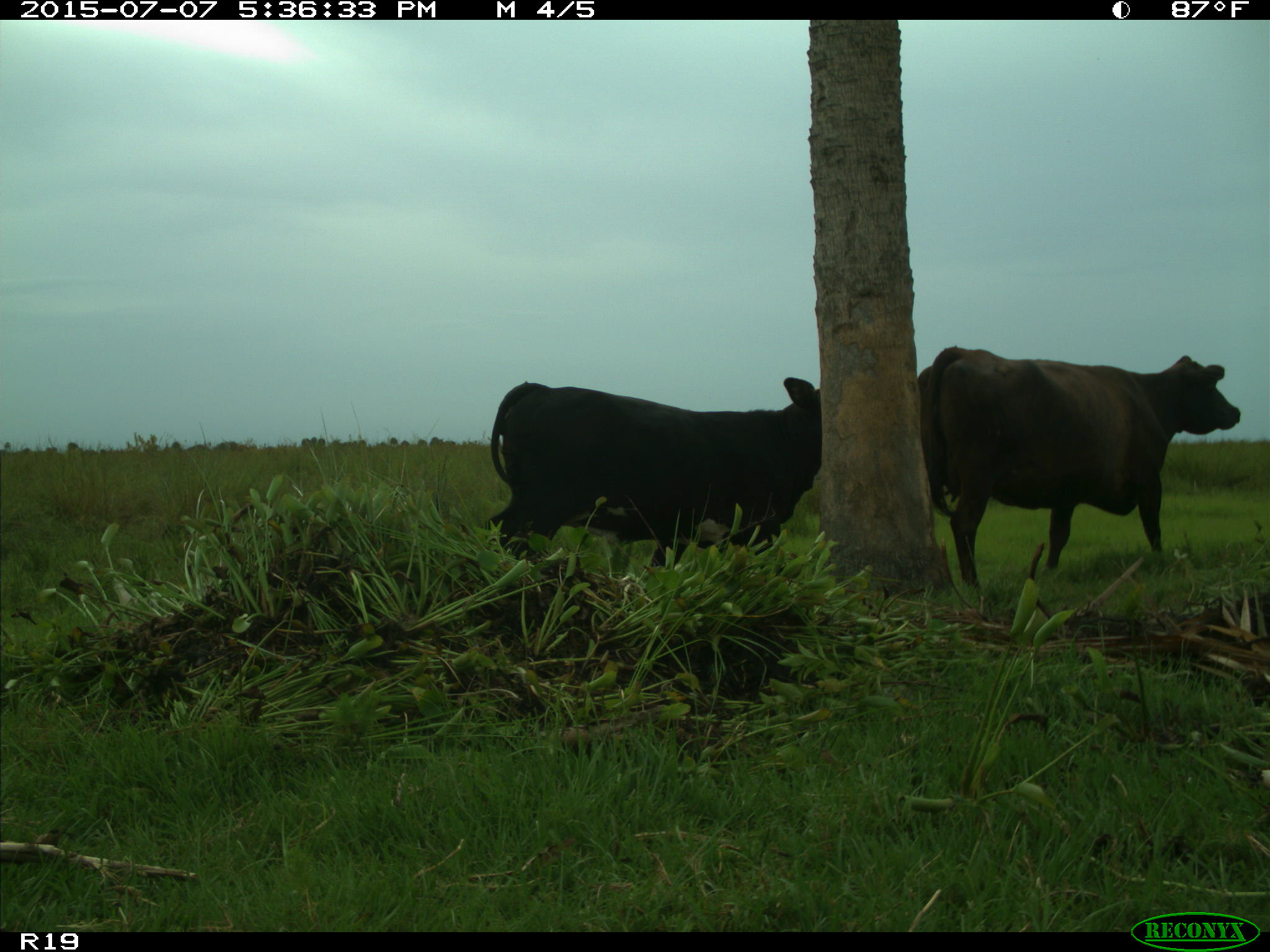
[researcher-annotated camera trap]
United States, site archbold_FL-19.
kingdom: Animalia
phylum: Chordata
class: Mammalia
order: Artiodactyla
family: Bovidae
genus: Bos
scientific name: Bos taurus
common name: domestic cow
Bos taurus (domestic cow).